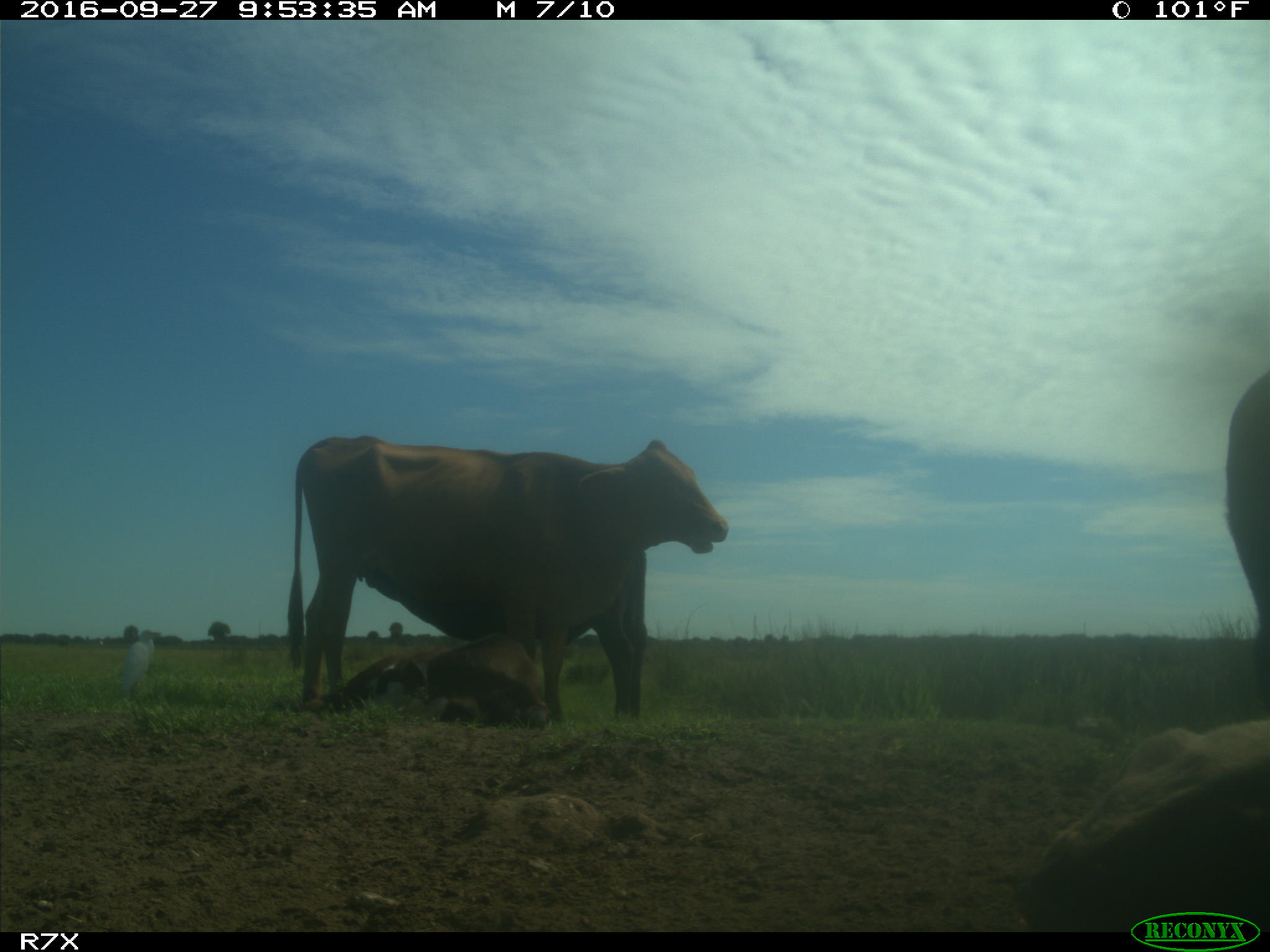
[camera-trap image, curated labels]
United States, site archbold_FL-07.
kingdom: Animalia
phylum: Chordata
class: Mammalia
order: Artiodactyla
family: Bovidae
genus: Bos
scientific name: Bos taurus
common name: domestic cow